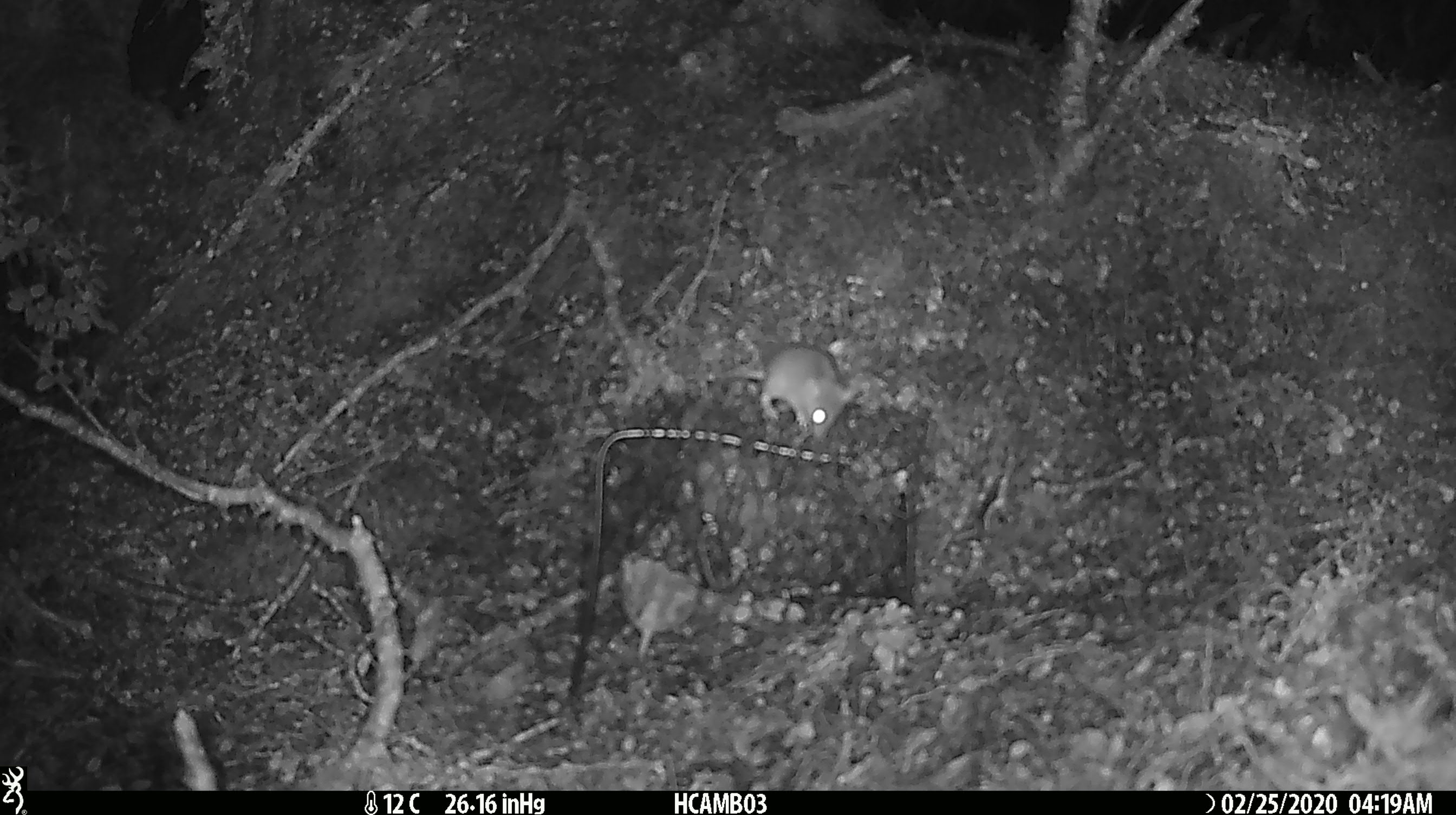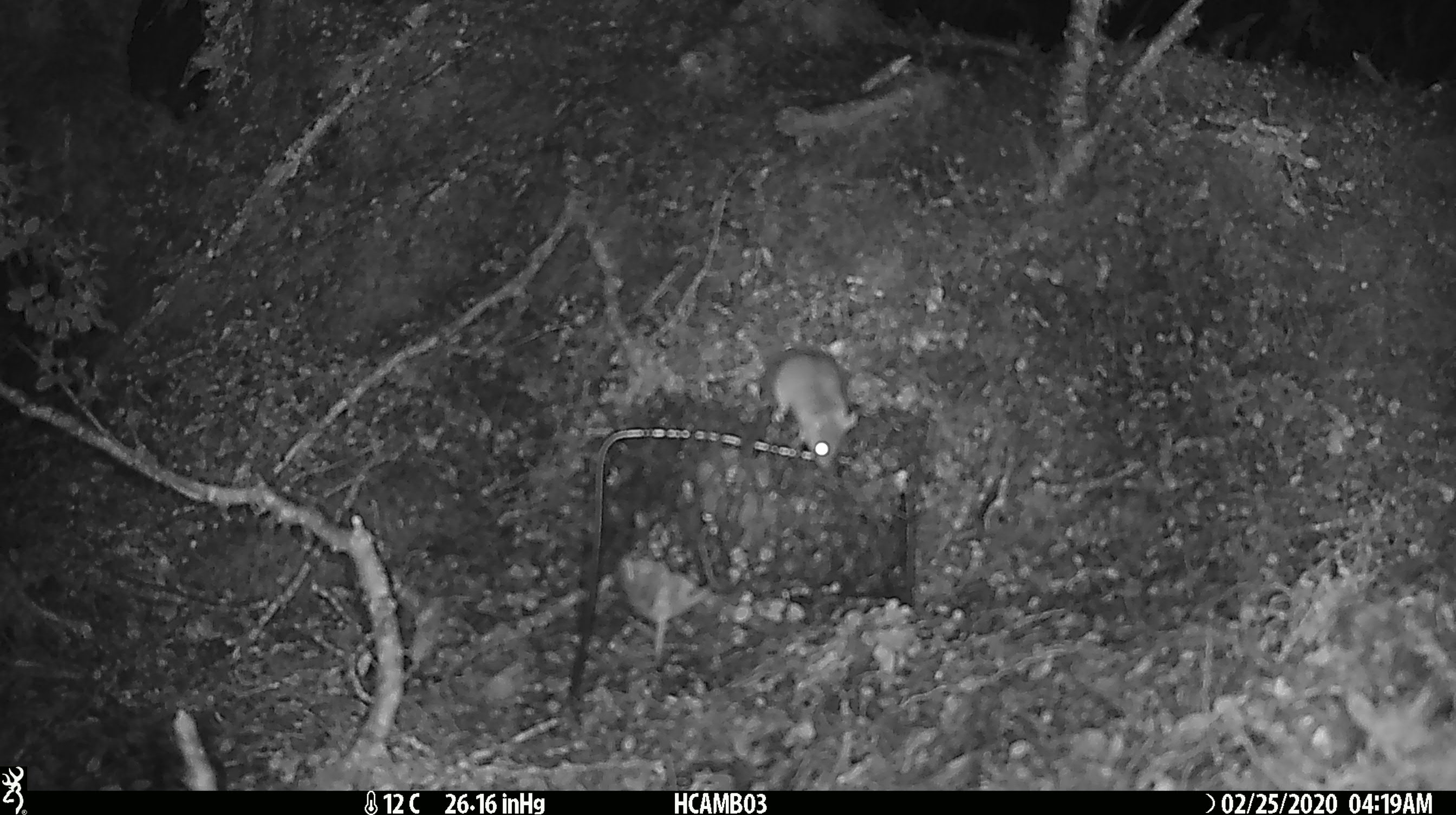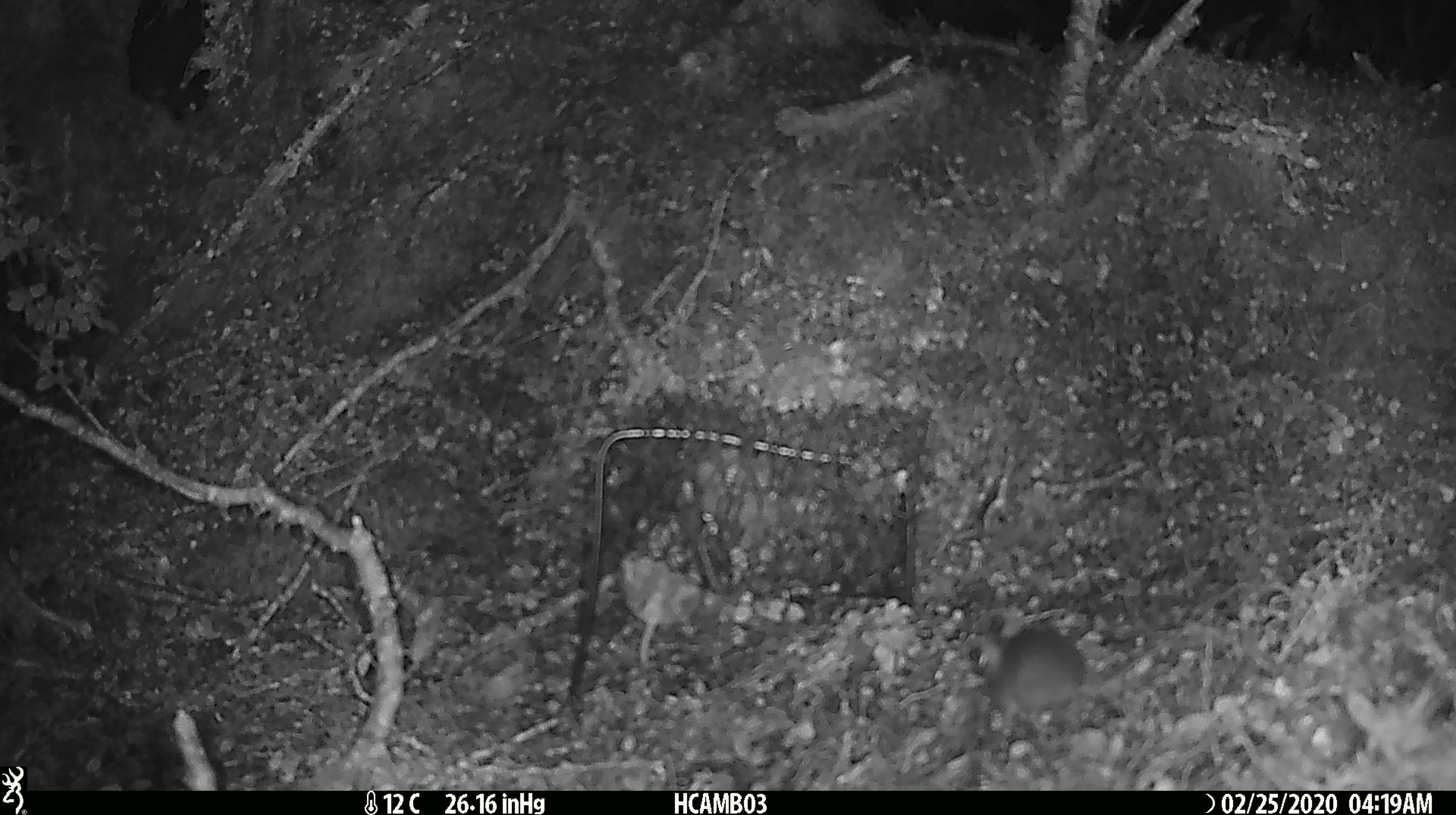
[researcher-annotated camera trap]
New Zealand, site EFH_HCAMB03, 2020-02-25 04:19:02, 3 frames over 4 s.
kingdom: Animalia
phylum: Chordata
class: Mammalia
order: Rodentia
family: Muridae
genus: Mus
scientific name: Mus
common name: mouse